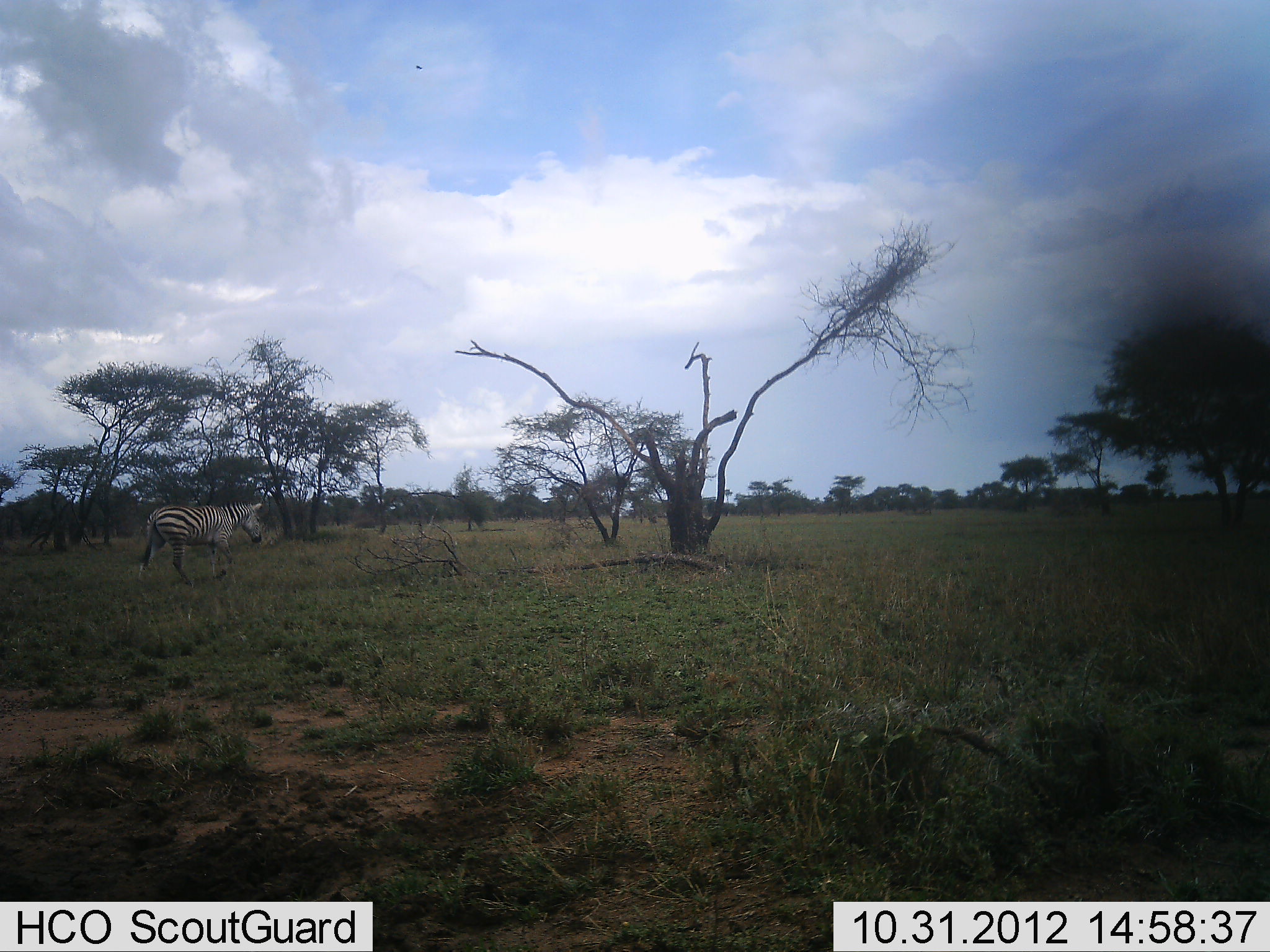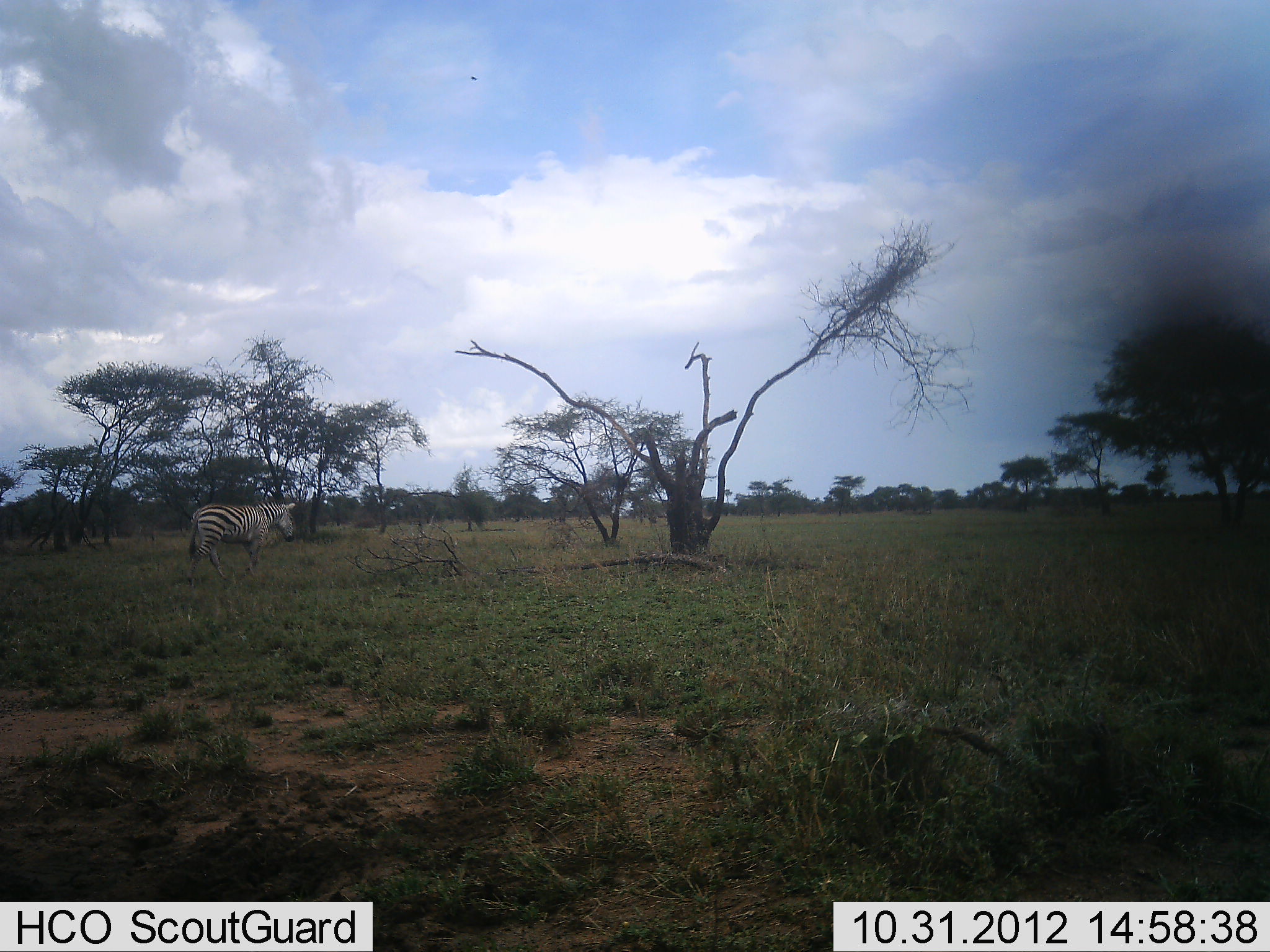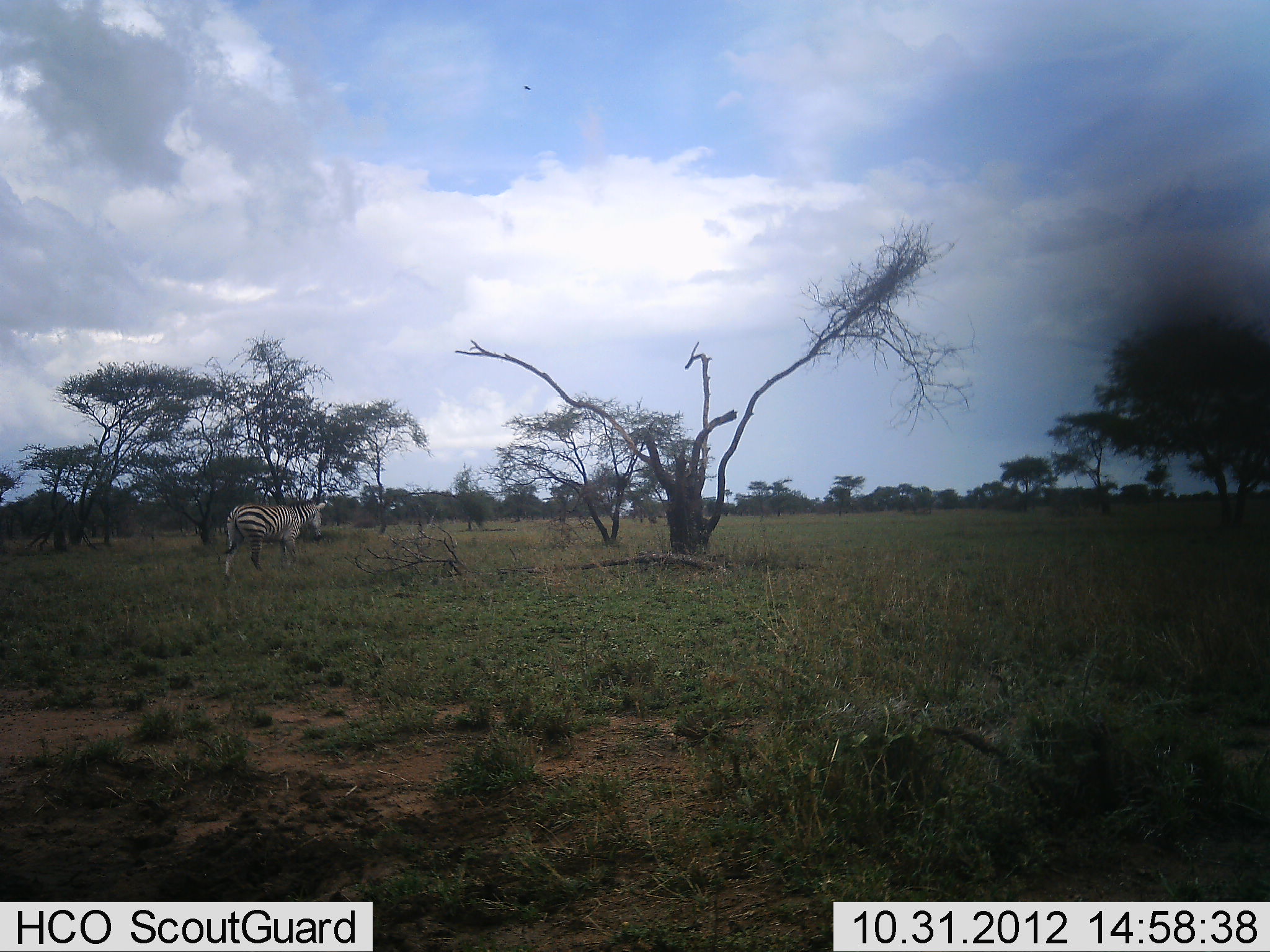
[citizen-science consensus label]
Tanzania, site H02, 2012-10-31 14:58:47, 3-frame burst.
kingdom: Animalia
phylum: Chordata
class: Mammalia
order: Perissodactyla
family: Equidae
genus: Equus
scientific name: Equus quagga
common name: plains zebra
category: zebra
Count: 1.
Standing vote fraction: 20%.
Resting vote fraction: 0%.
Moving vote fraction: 80%.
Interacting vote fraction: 0%.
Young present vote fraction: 0%.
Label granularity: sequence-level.